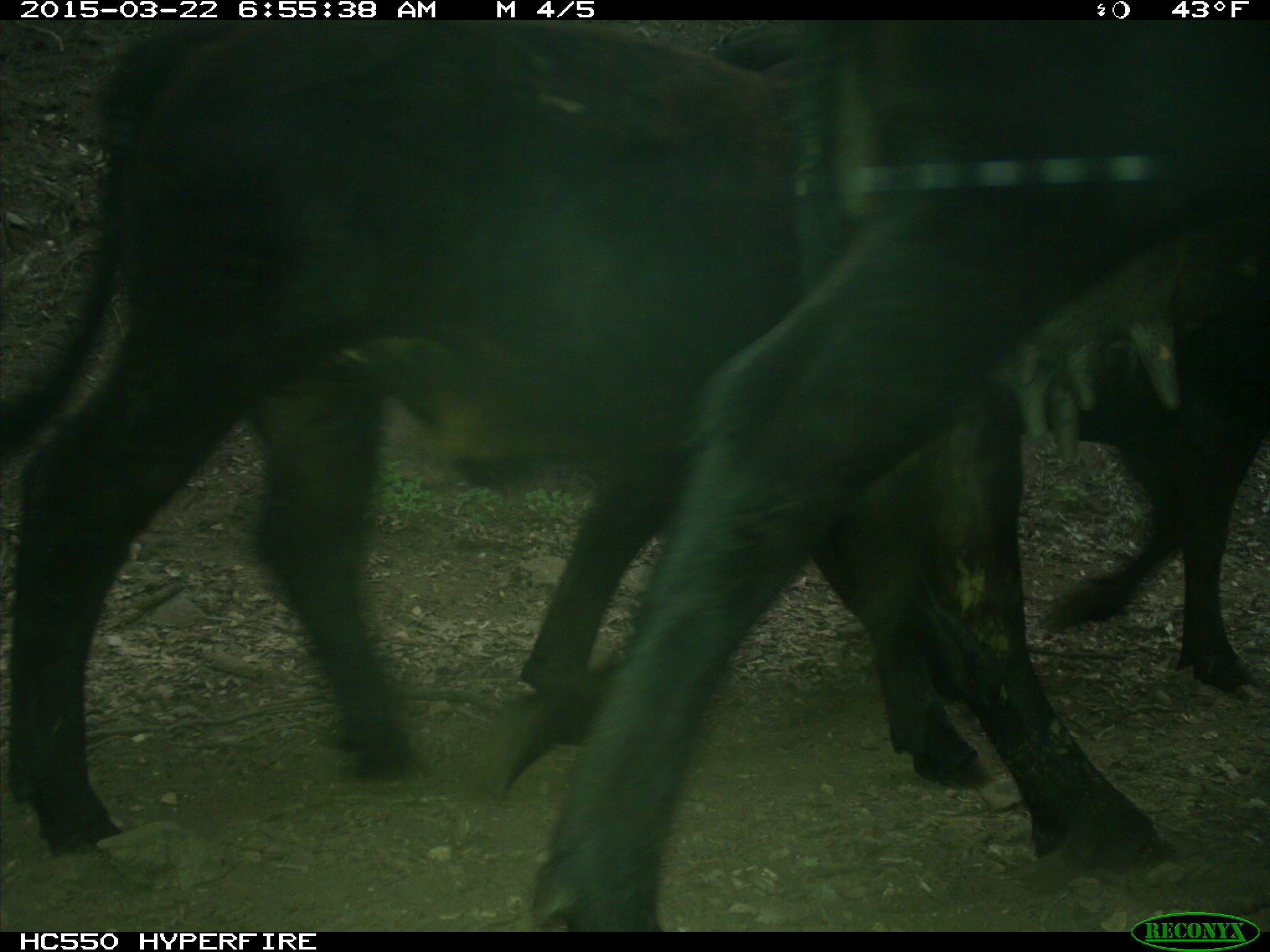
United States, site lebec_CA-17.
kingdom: Animalia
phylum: Chordata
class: Mammalia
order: Artiodactyla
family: Bovidae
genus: Bos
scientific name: Bos taurus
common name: domestic cow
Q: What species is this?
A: Bos taurus (domestic cow).